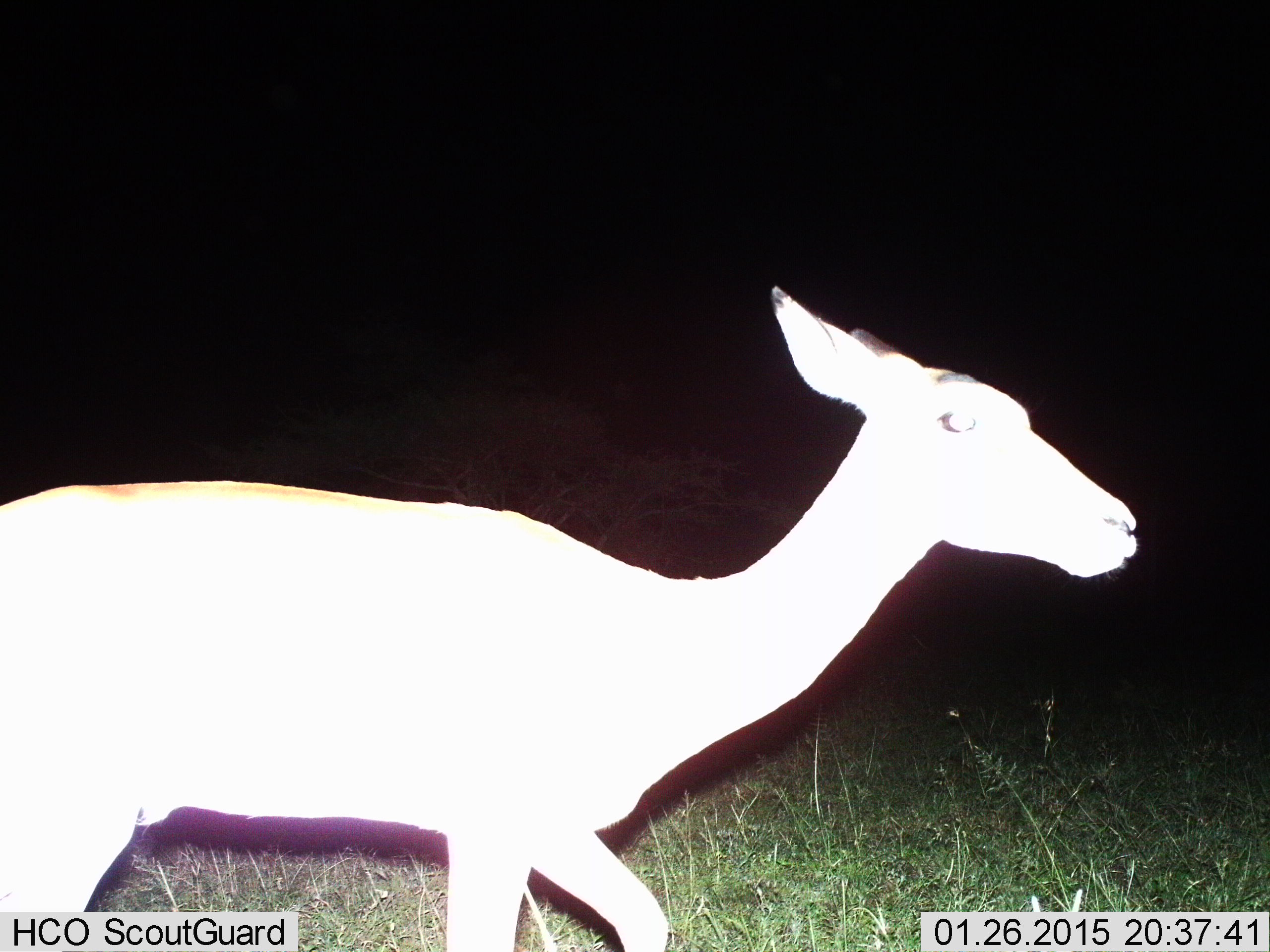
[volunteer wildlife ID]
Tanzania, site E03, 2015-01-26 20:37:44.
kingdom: Animalia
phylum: Chordata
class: Mammalia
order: Artiodactyla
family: Bovidae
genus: Aepyceros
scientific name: Aepyceros melampus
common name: impala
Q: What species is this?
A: Impala (Aepyceros melampus).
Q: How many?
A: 1.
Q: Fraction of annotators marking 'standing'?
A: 10%.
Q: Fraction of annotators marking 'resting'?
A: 0%.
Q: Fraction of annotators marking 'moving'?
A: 90%.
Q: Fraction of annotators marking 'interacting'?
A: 0%.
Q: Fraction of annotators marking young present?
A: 0%.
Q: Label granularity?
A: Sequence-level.